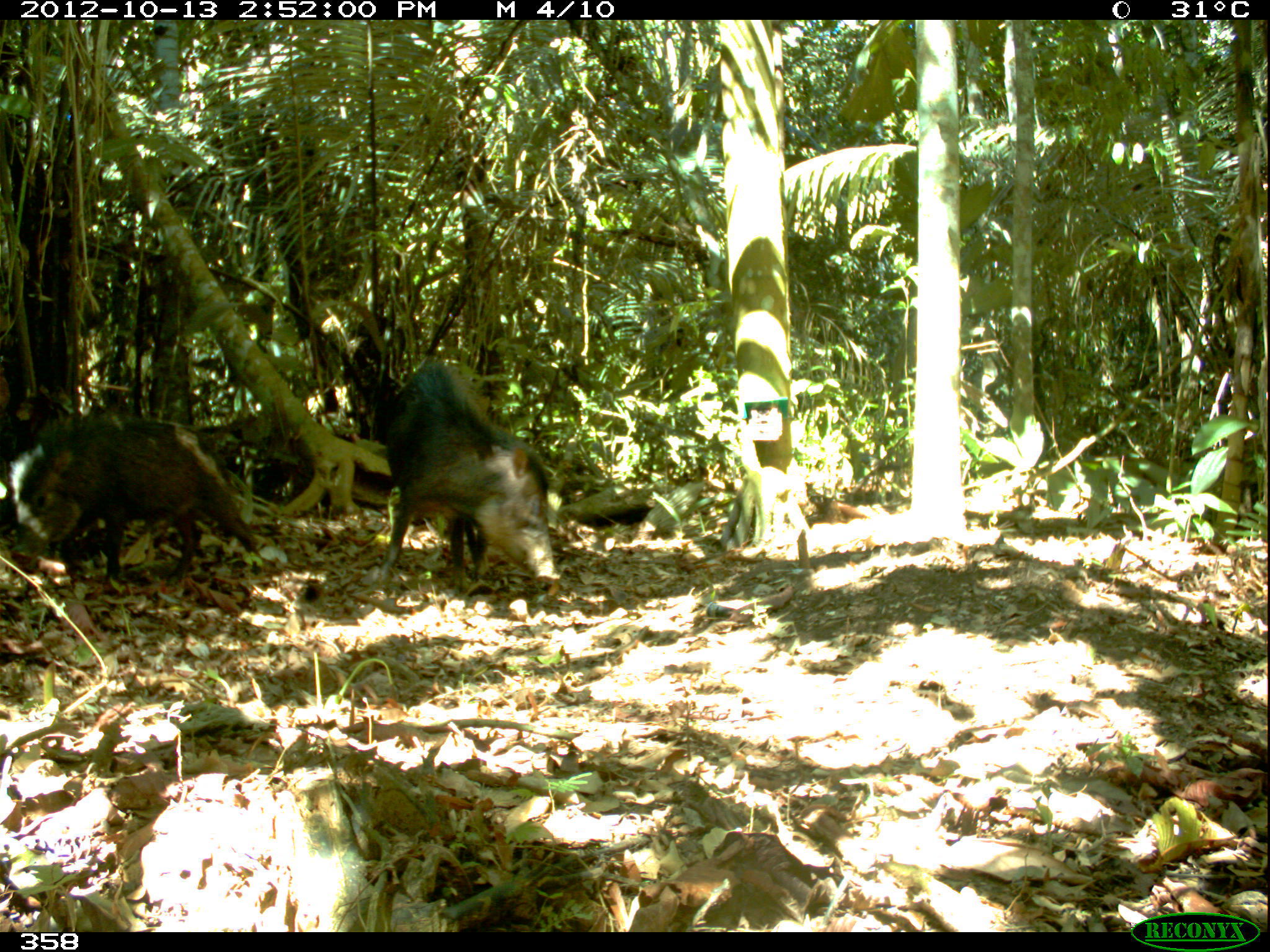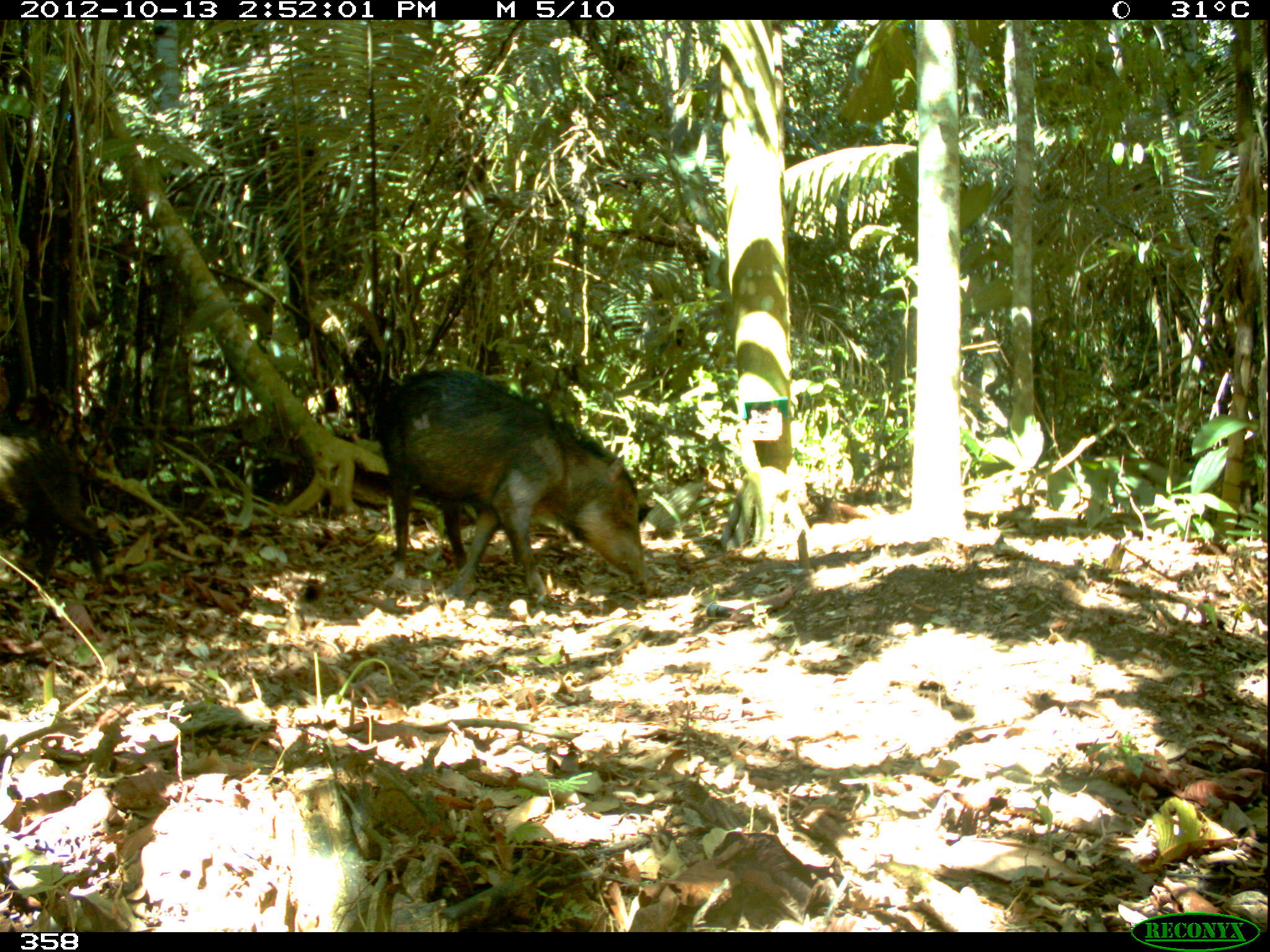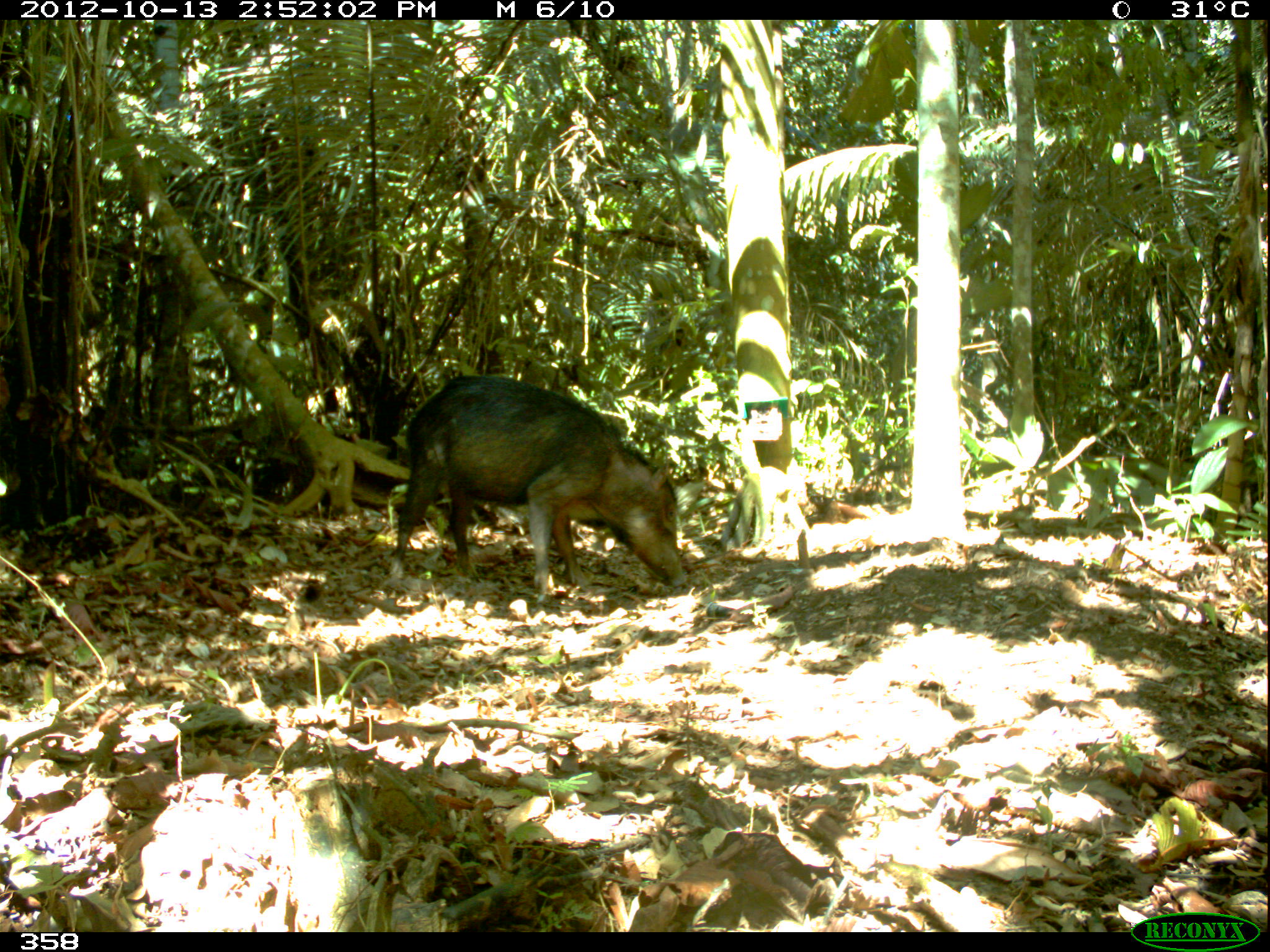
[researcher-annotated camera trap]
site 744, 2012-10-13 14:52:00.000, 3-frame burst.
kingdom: Animalia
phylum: Chordata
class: Mammalia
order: Artiodactyla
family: Tayassuidae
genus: Tayassu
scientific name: Tayassu pecari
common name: white-lipped peccary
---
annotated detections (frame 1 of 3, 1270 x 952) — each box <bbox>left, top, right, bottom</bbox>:
tayassu pecari: <bbox>10, 415, 259, 583</bbox>; <bbox>377, 357, 561, 583</bbox>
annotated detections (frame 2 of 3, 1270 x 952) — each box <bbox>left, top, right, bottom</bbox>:
tayassu pecari: <bbox>377, 367, 654, 600</bbox>; <bbox>0, 433, 111, 582</bbox>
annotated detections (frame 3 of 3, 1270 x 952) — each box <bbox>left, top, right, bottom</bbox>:
tayassu pecari: <bbox>387, 374, 685, 602</bbox>